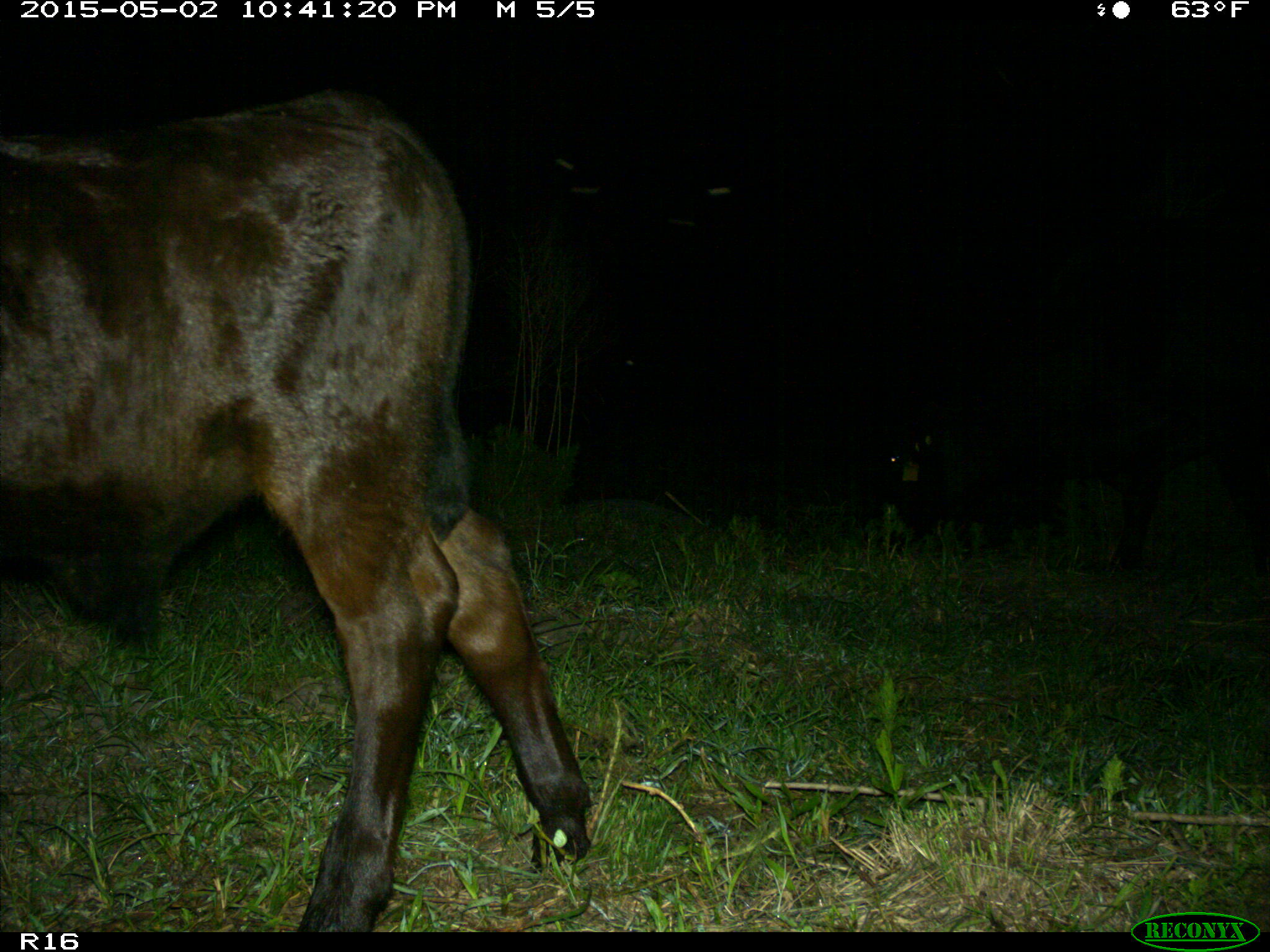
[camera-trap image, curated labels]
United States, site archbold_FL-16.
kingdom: Animalia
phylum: Chordata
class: Mammalia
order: Artiodactyla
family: Bovidae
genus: Bos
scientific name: Bos taurus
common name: domestic cow